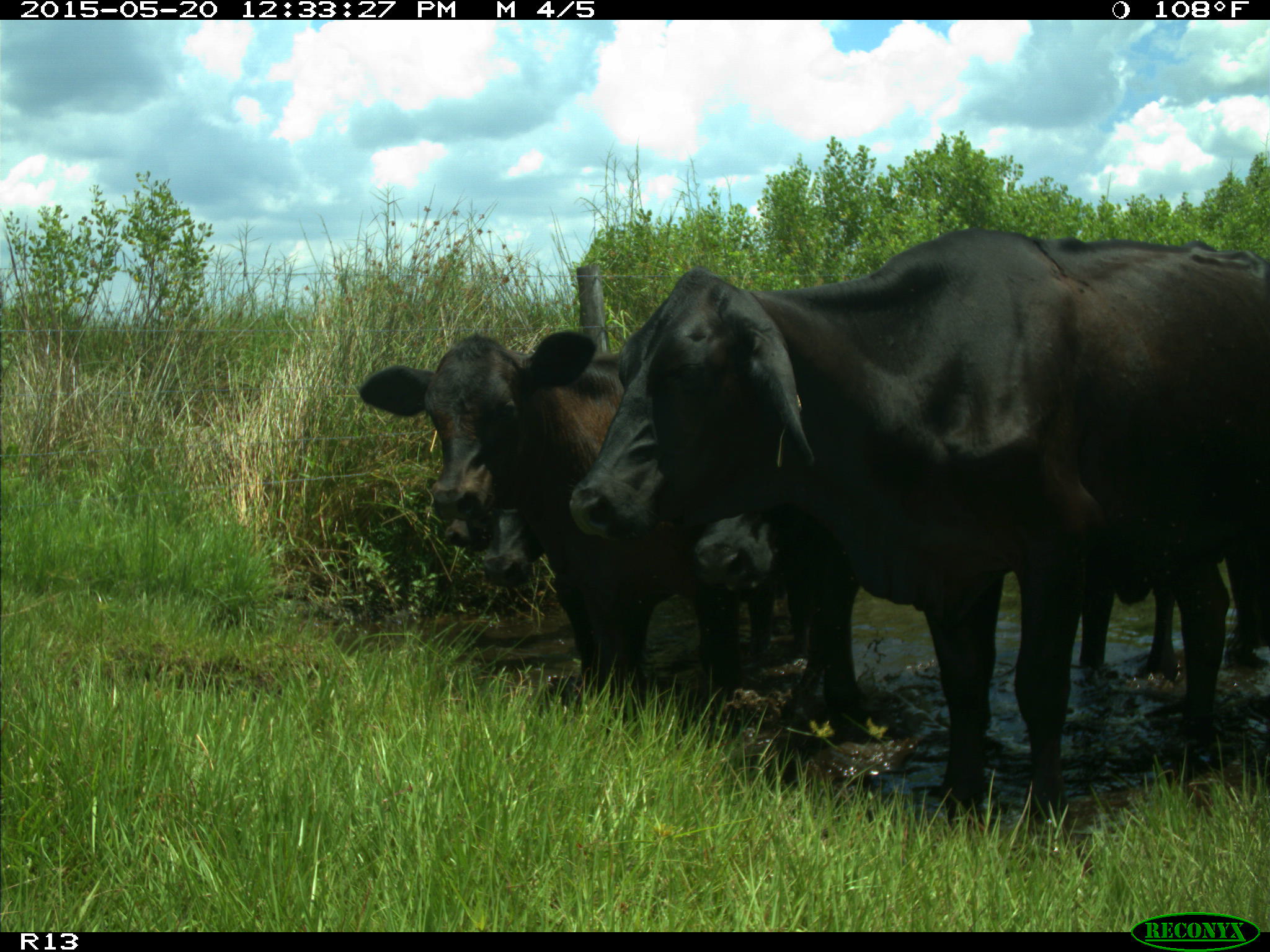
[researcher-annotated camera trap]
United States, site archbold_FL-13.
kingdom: Animalia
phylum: Chordata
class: Mammalia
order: Artiodactyla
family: Bovidae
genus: Bos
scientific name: Bos taurus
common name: domestic cow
Bos taurus (domestic cow).